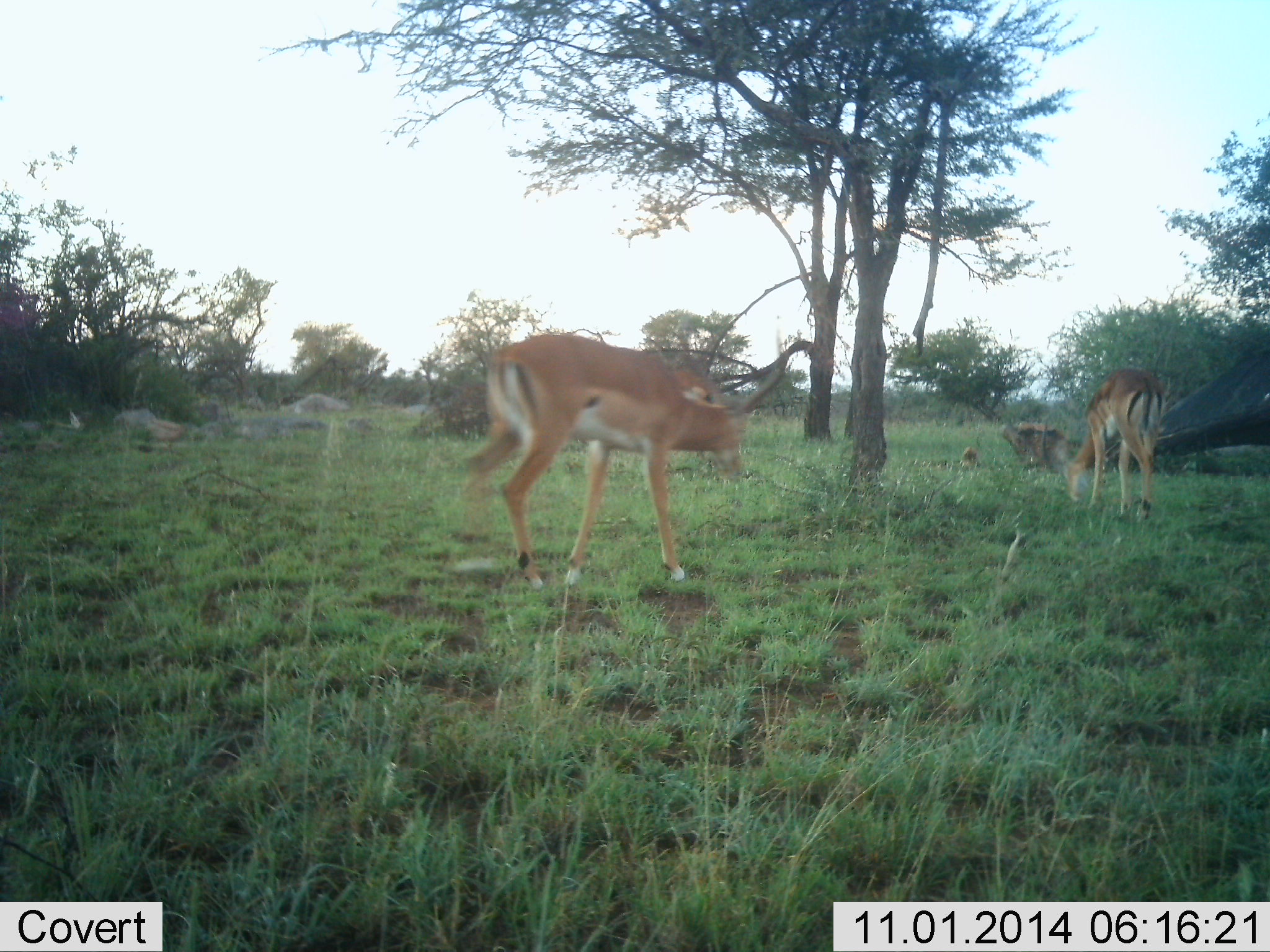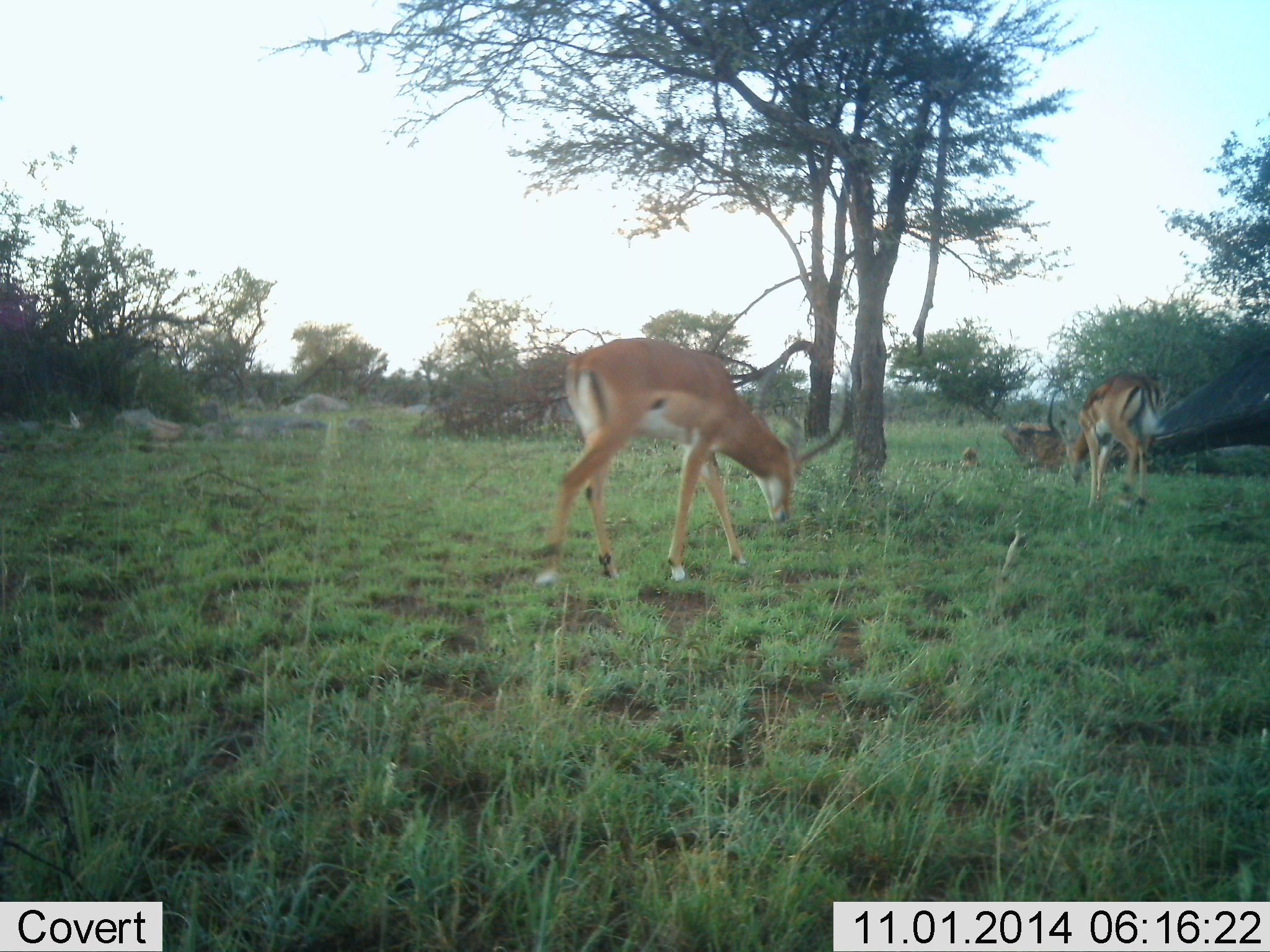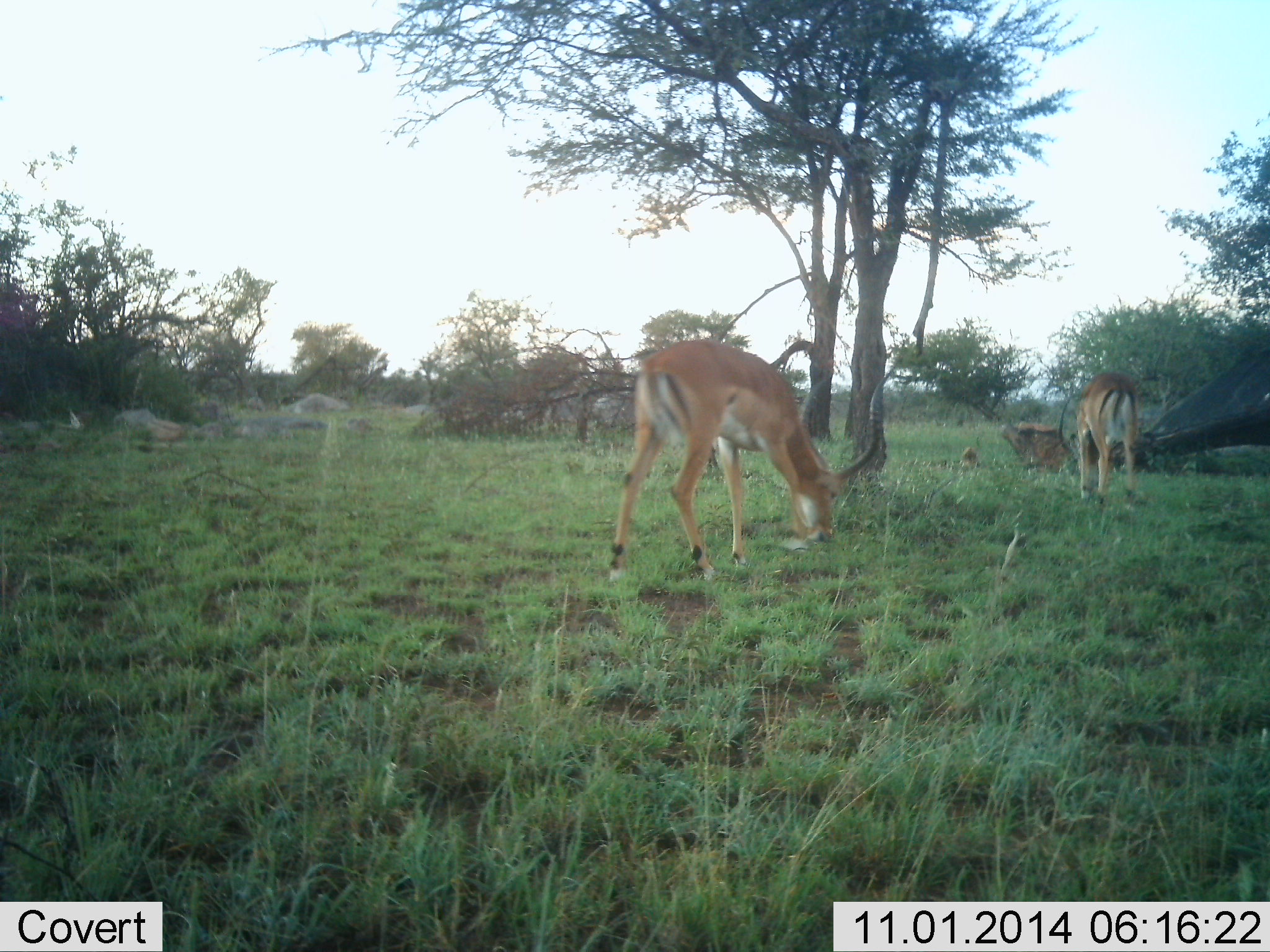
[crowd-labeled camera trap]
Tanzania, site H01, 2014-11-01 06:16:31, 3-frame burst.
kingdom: Animalia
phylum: Chordata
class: Mammalia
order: Artiodactyla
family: Bovidae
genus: Aepyceros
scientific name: Aepyceros melampus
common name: impala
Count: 2.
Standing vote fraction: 10%.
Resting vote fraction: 0%.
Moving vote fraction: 20%.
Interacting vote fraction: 0%.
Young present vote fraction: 0%.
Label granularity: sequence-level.